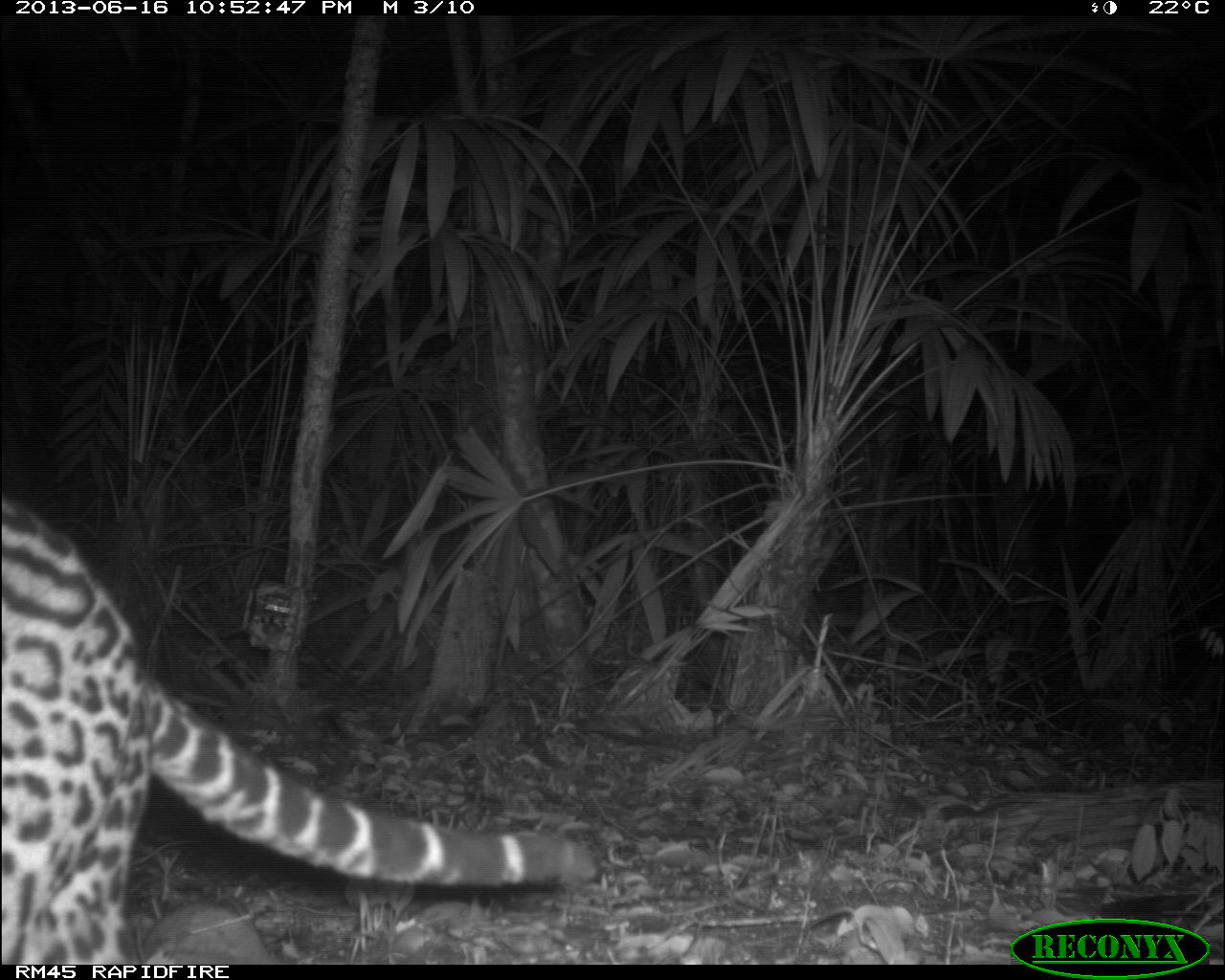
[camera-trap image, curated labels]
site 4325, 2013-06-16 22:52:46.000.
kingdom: Animalia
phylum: Chordata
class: Mammalia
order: Carnivora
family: Felidae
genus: Leopardus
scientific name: Leopardus pardalis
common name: ocelot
Leopardus pardalis (ocelot), count 1, sex male.